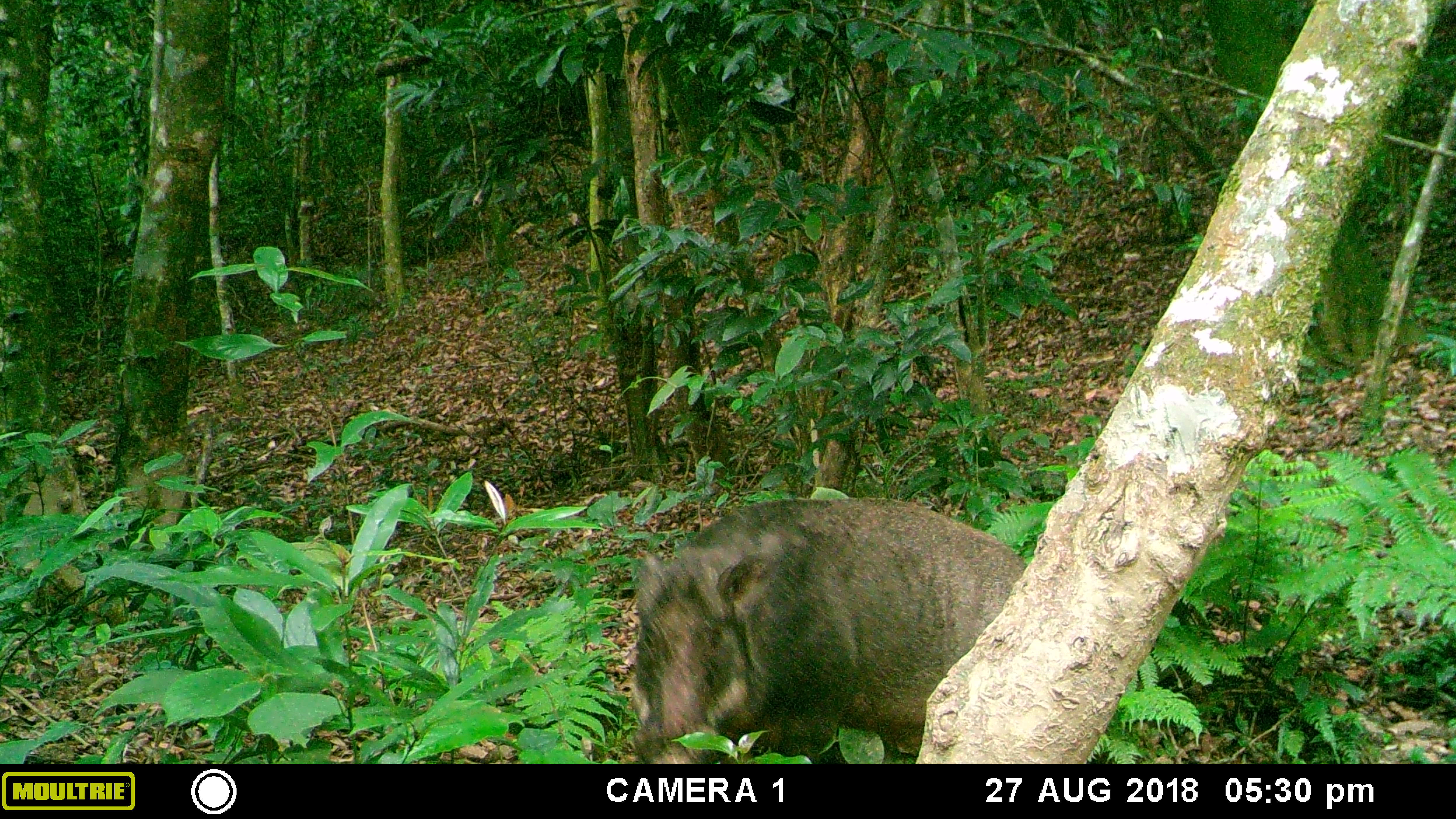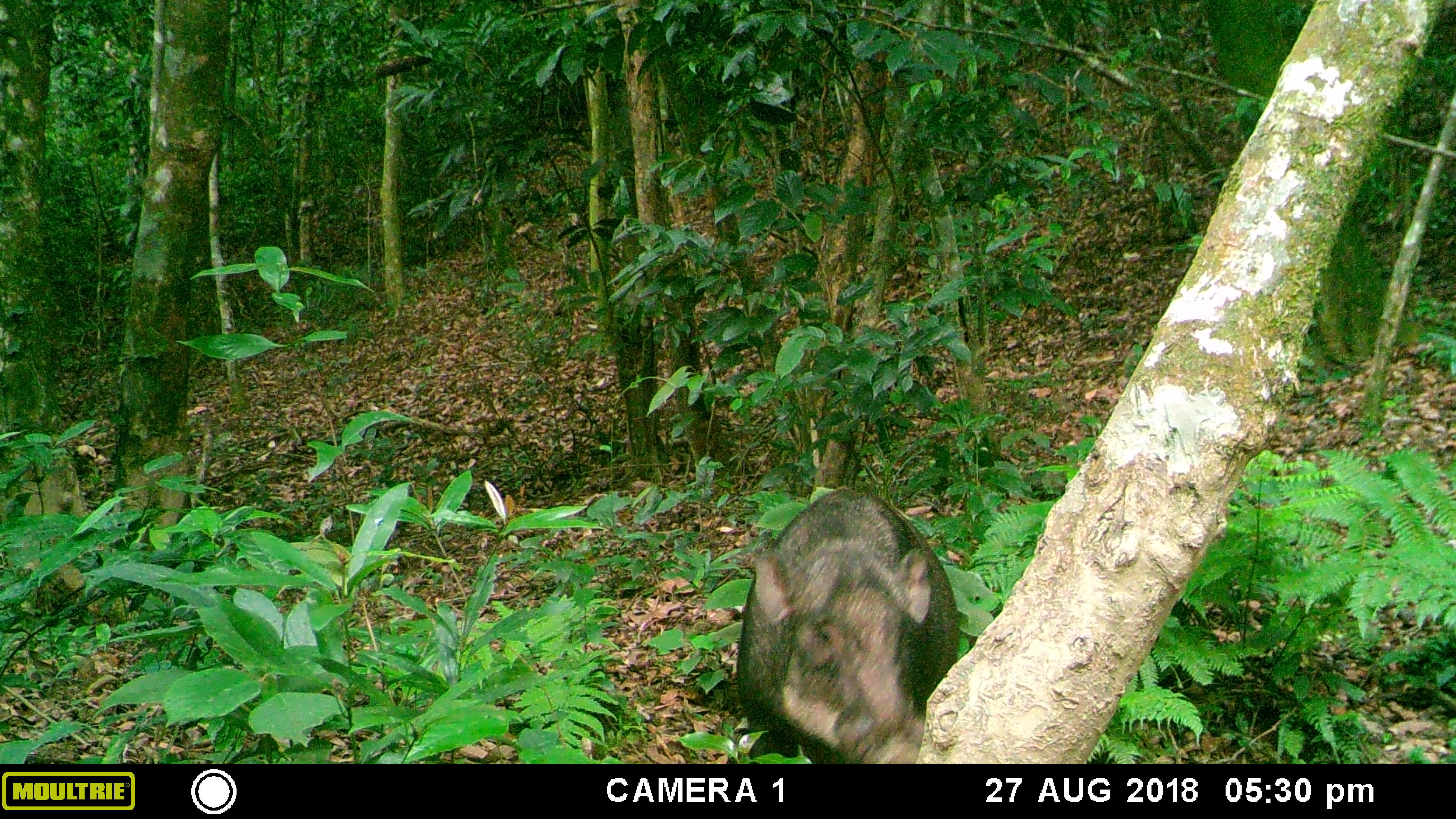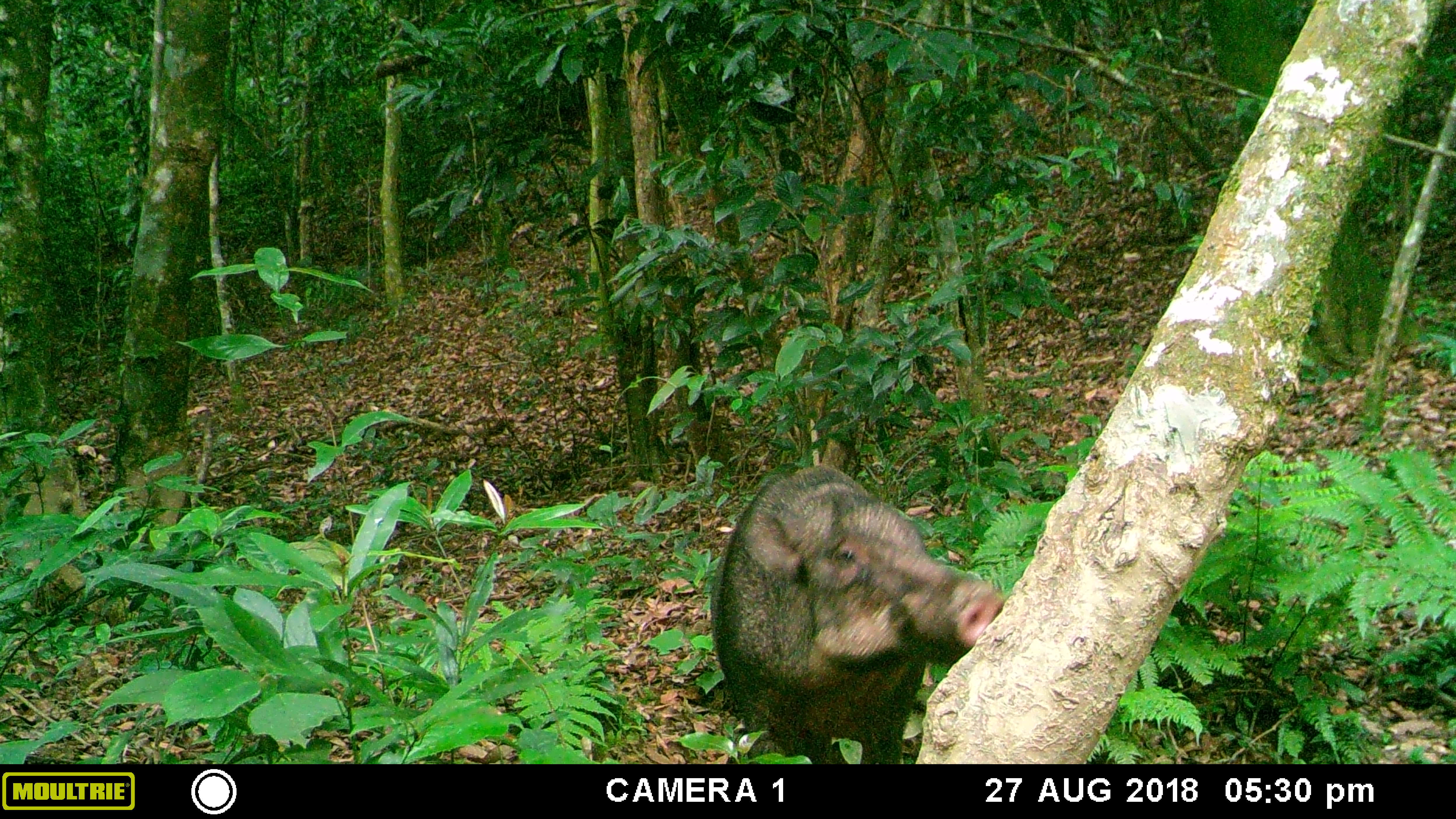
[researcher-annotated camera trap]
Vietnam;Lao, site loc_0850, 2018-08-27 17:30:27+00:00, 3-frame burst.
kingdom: Animalia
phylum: Chordata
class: Mammalia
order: Artiodactyla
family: Suidae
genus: Sus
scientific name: Sus scrofa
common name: eurasian wild pig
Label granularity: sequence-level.